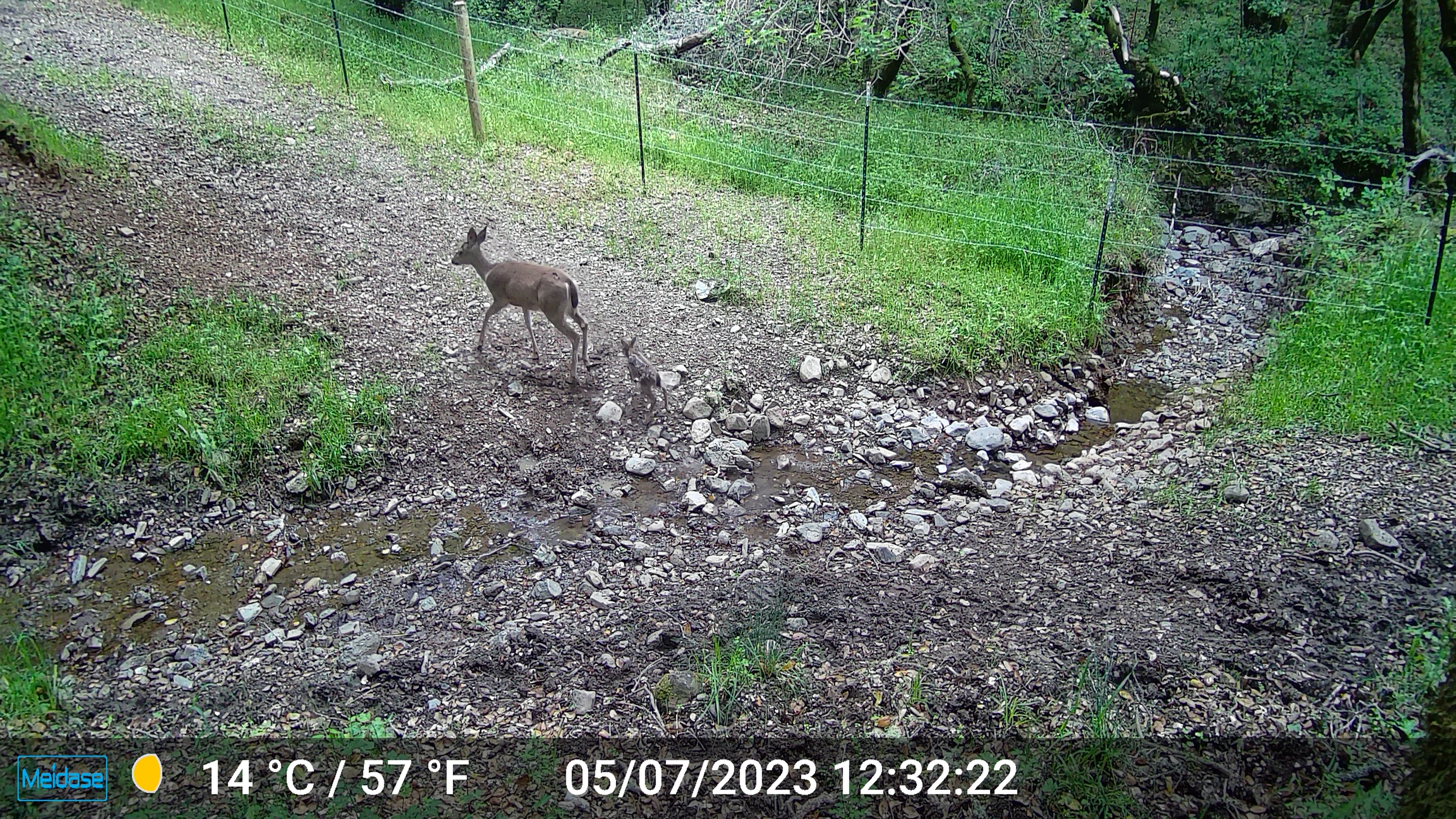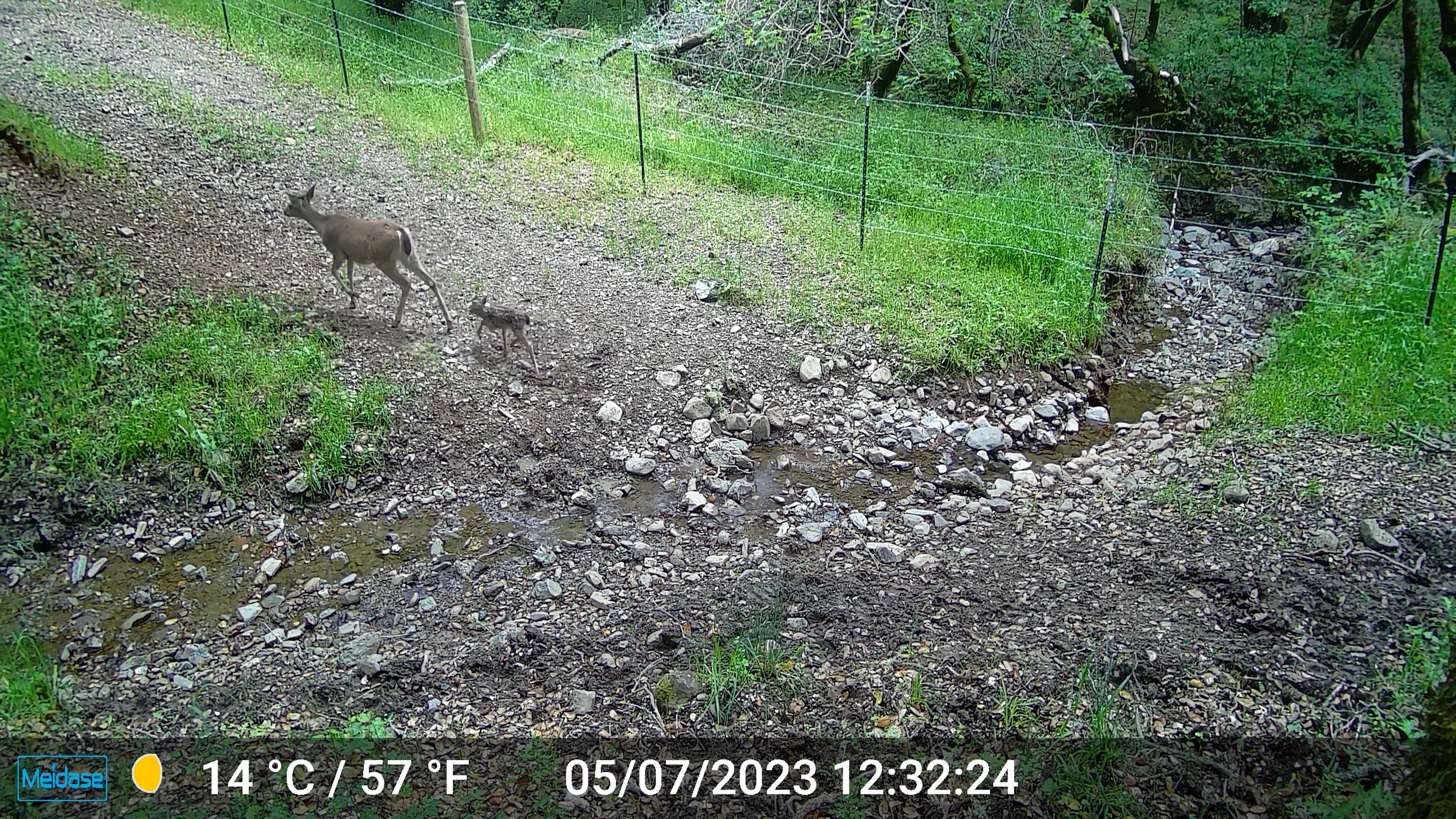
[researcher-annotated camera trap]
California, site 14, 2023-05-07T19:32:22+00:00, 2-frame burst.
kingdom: Animalia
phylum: Chordata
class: Mammalia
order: Artiodactyla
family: Cervidae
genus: Odocoileus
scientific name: Odocoileus hemionus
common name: mule deer